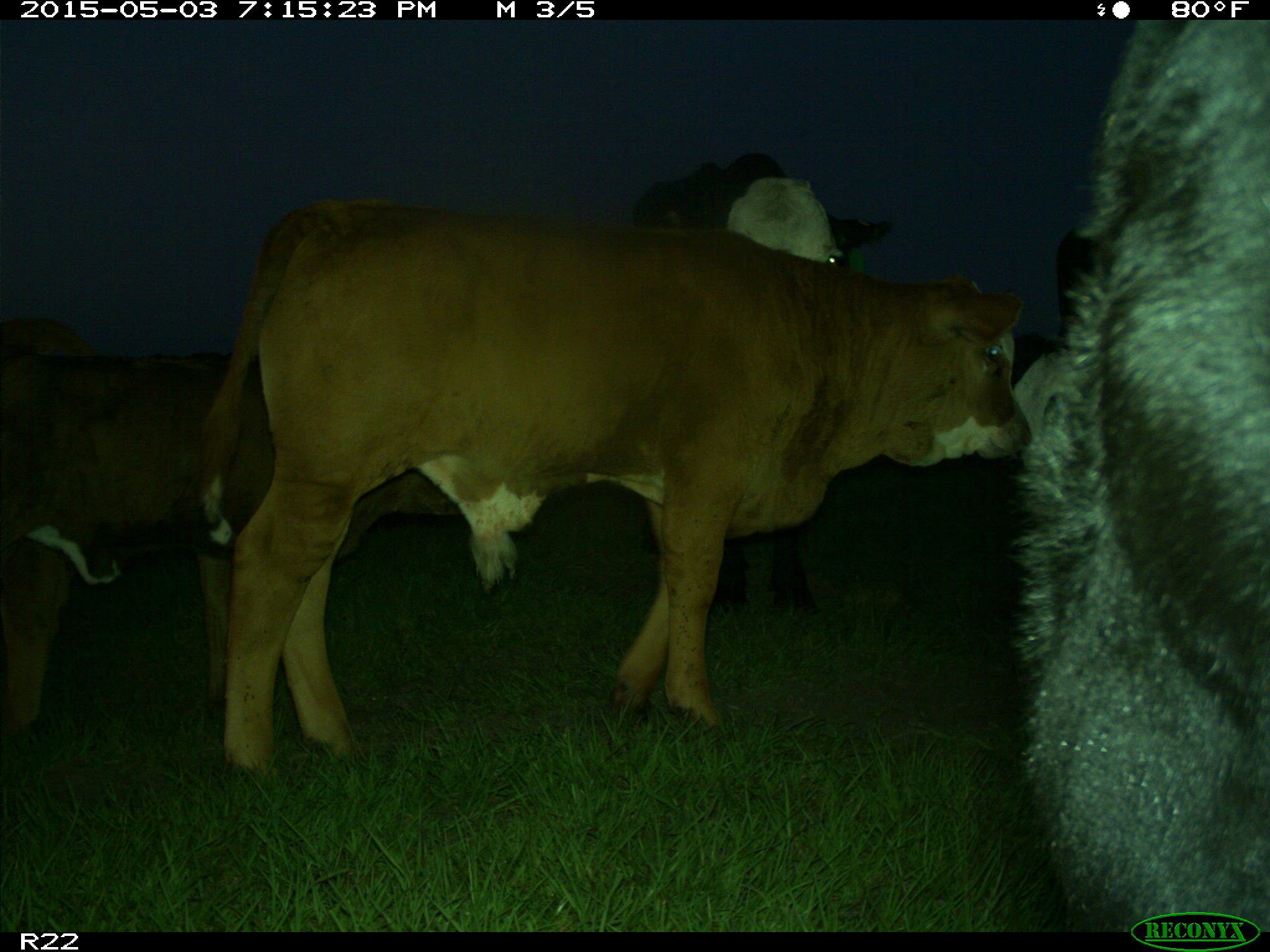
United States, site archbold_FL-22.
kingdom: Animalia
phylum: Chordata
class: Mammalia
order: Artiodactyla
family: Bovidae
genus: Bos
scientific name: Bos taurus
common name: domestic cow